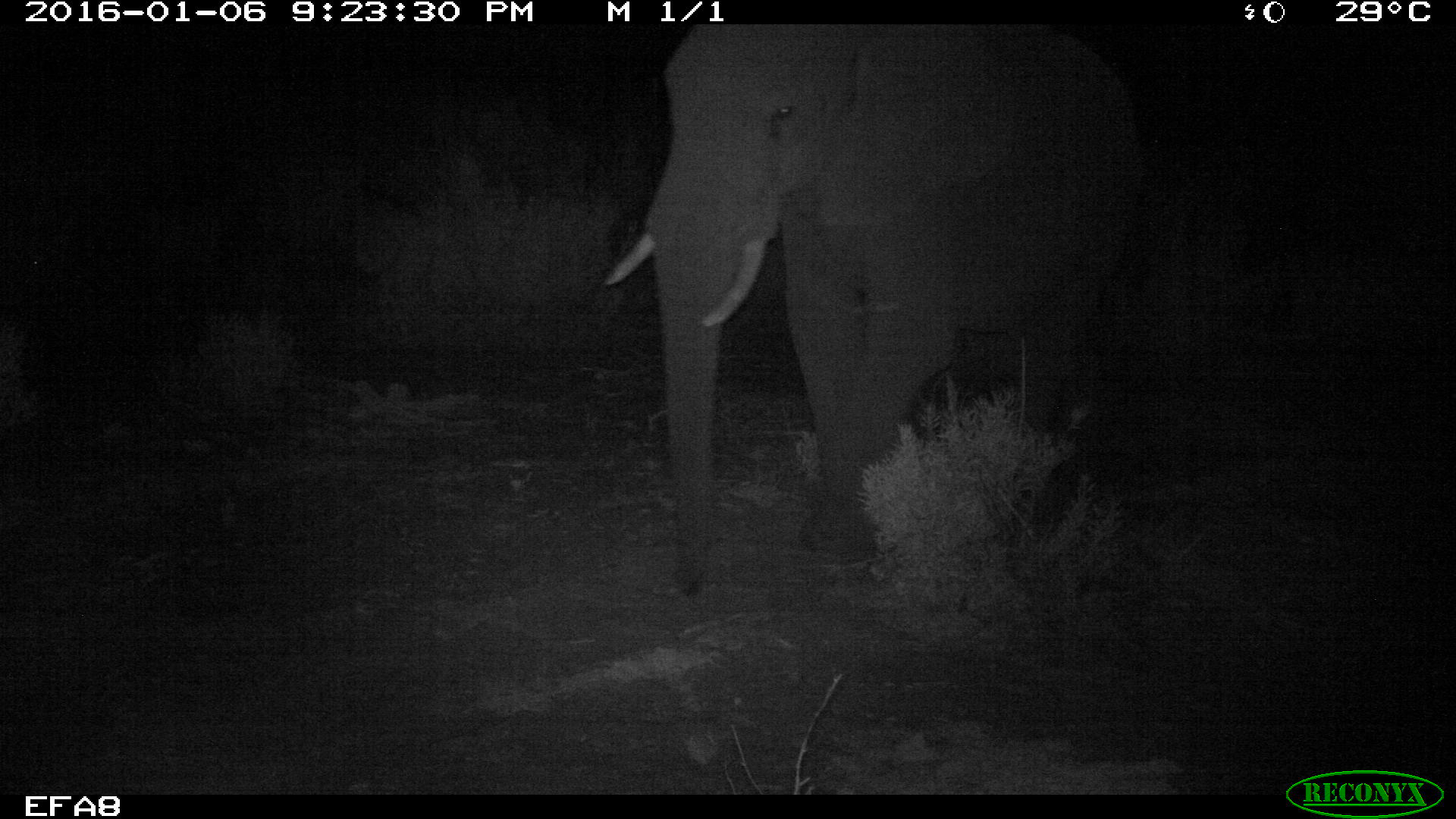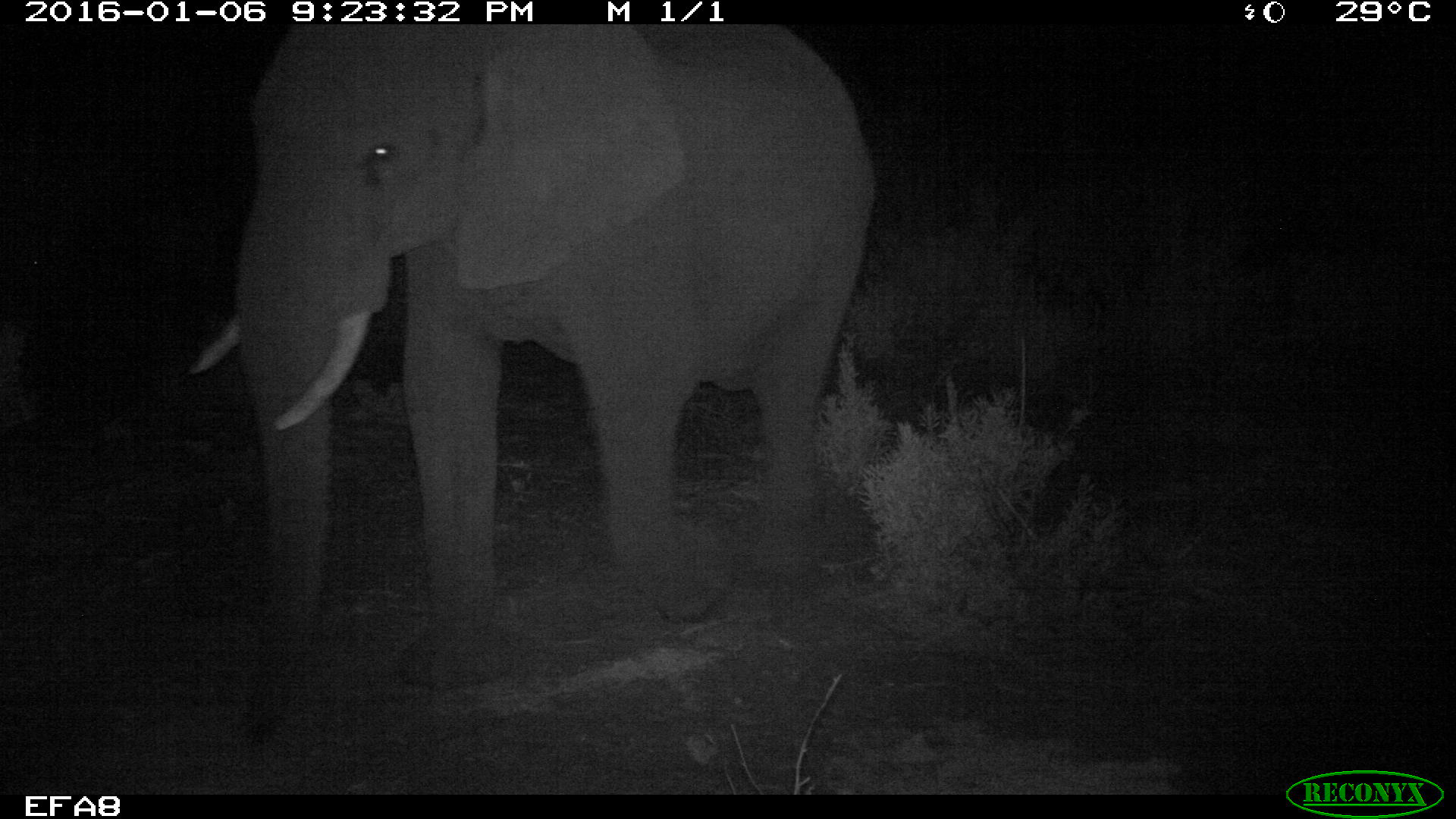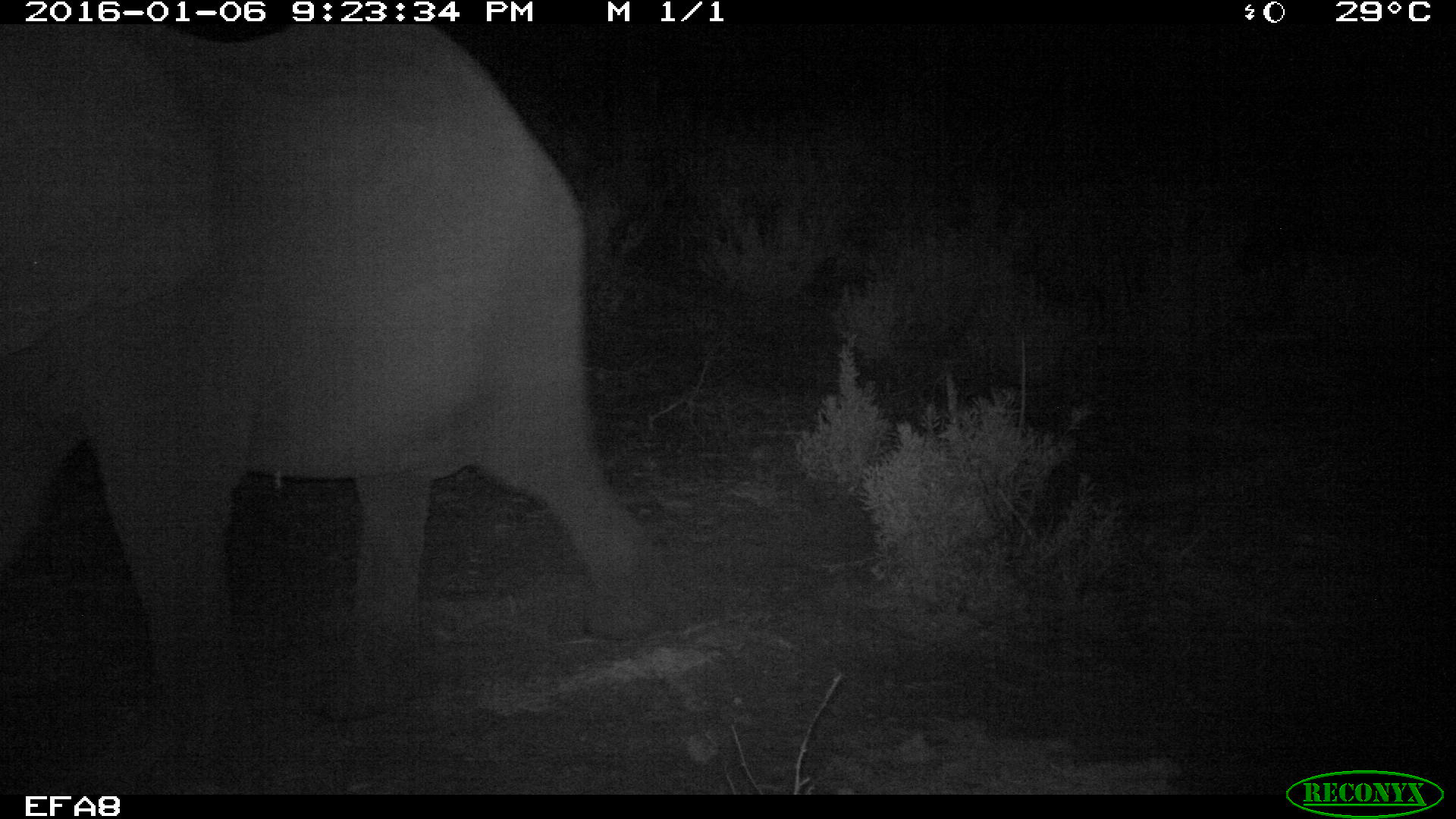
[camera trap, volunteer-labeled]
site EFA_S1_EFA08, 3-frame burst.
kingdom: Animalia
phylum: Chordata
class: Mammalia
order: Proboscidea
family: Elephantidae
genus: Loxodonta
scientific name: Loxodonta africana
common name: african bush elephant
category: elephant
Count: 1.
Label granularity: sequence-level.